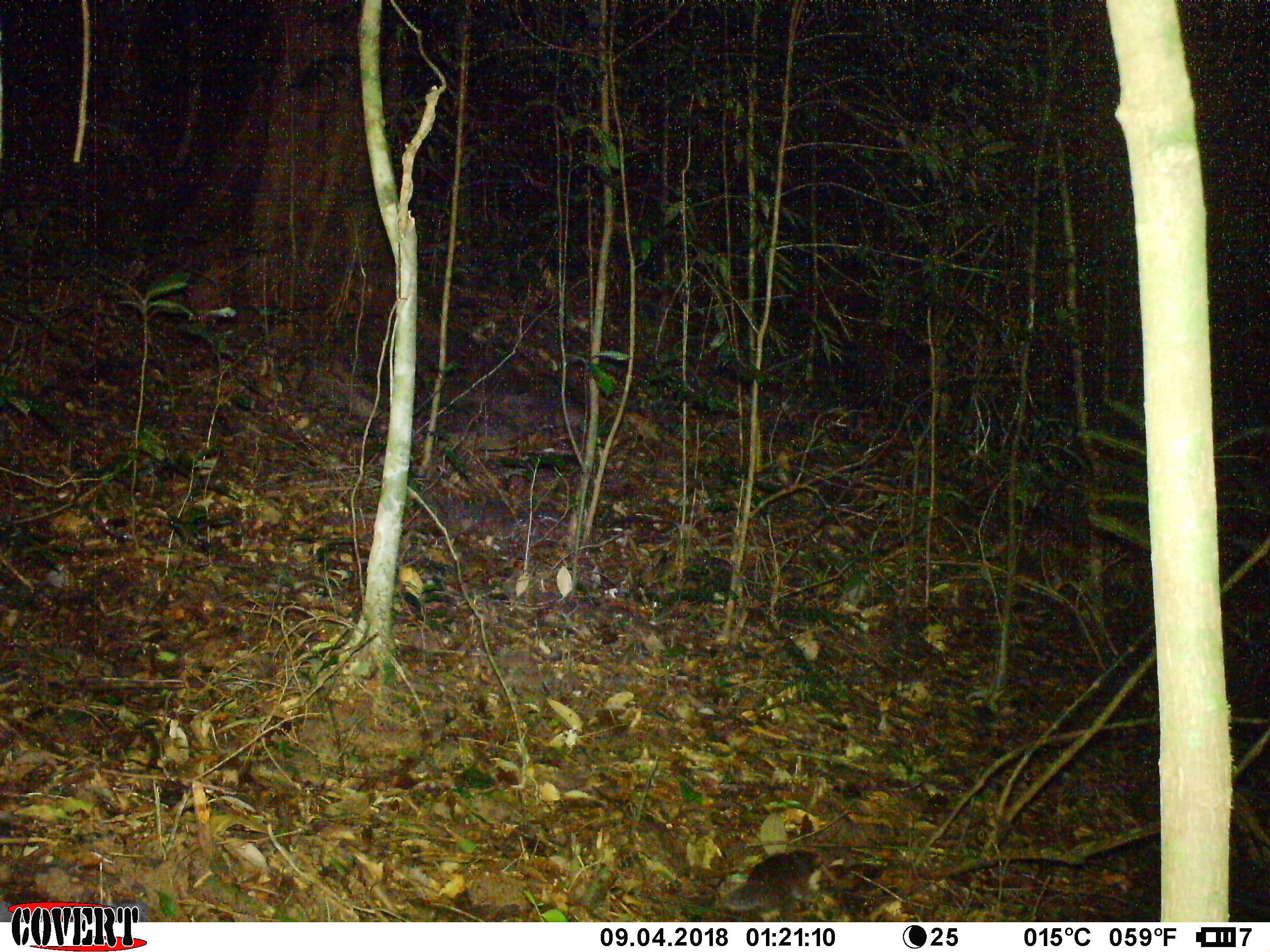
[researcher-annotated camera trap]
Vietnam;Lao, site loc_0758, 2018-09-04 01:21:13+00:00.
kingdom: Animalia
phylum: Chordata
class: Mammalia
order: Carnivora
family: Mustelidae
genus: Melogale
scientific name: Melogale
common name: ferret badger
Ferret badger (Melogale). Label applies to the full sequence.